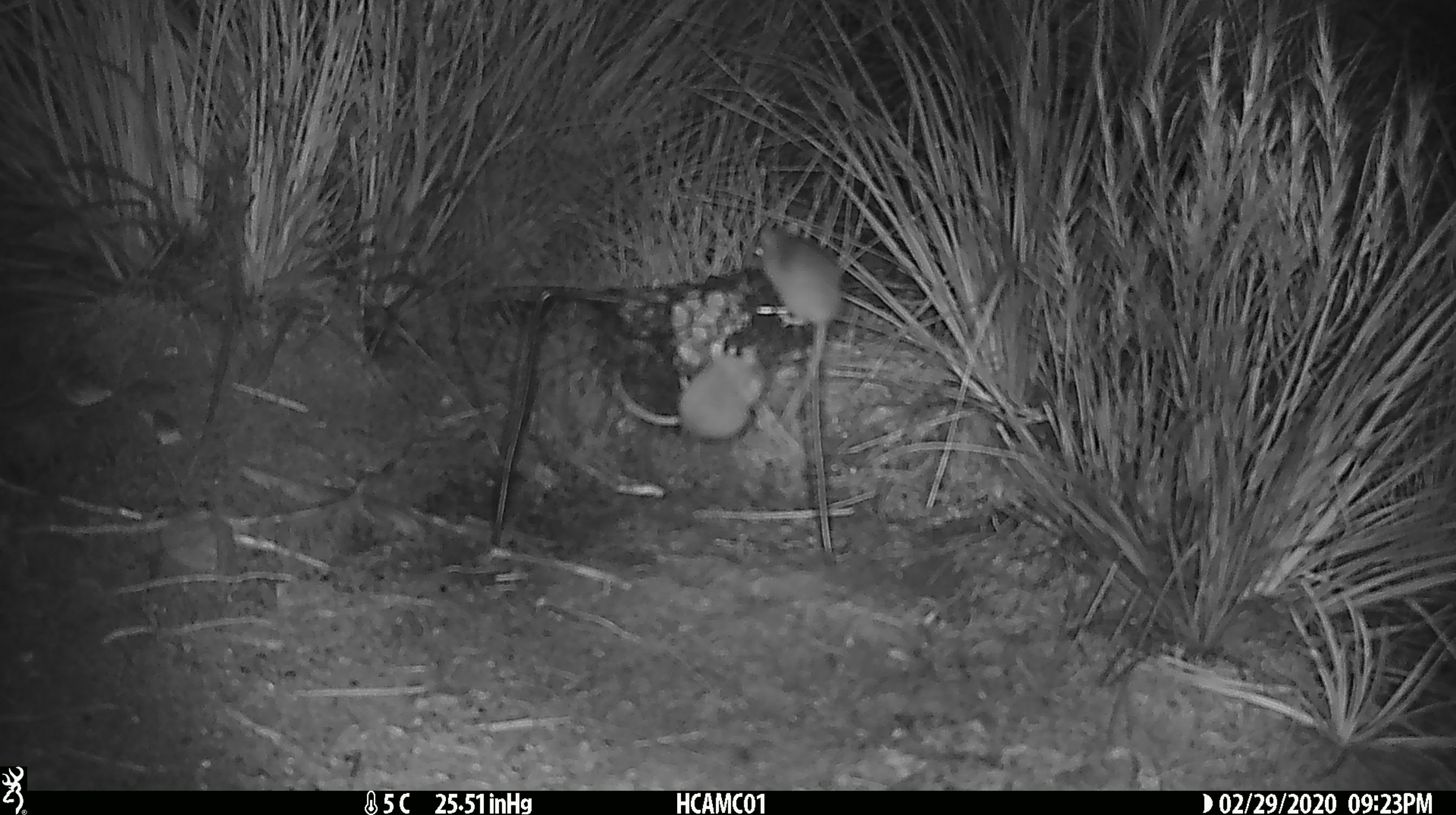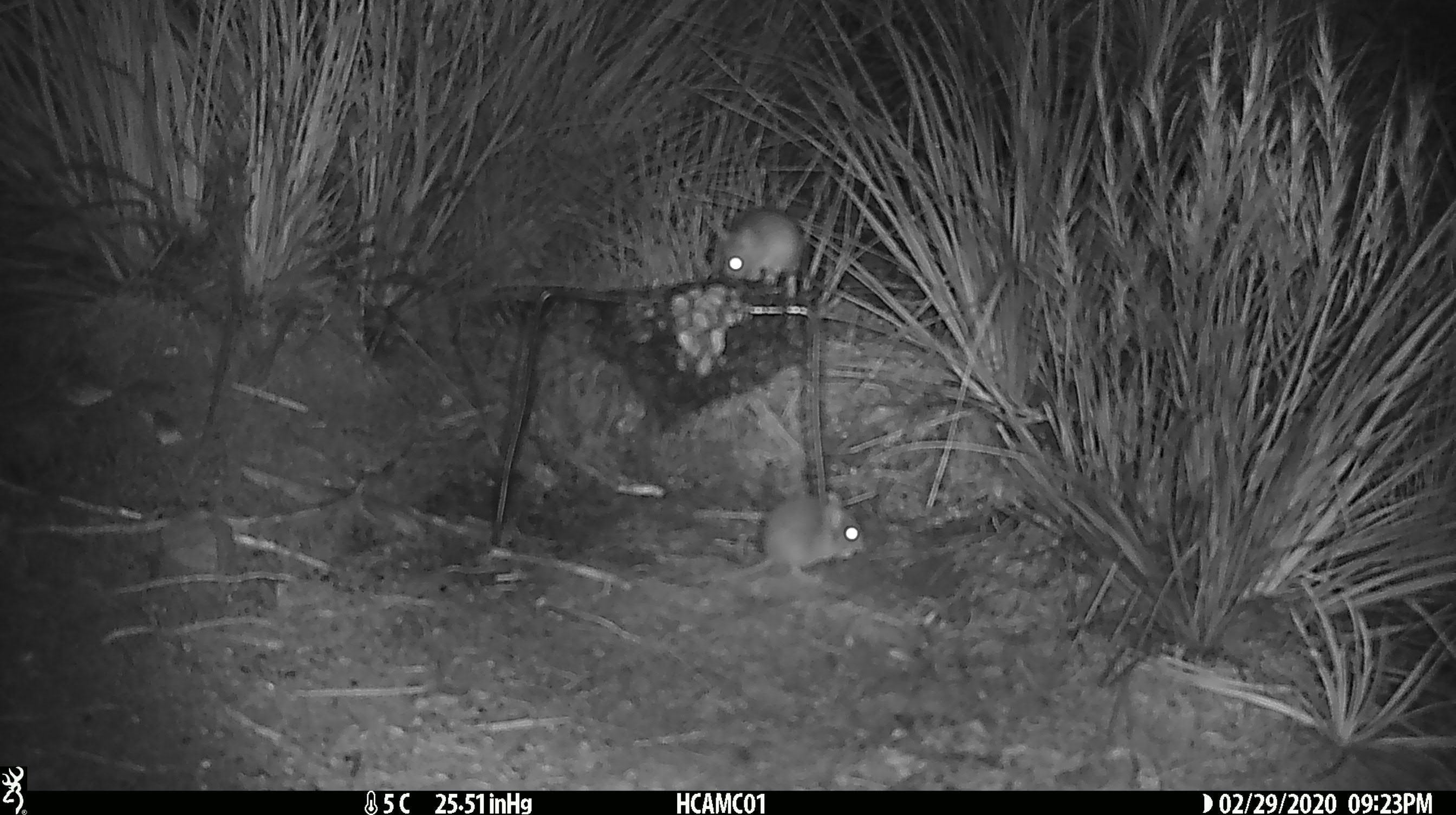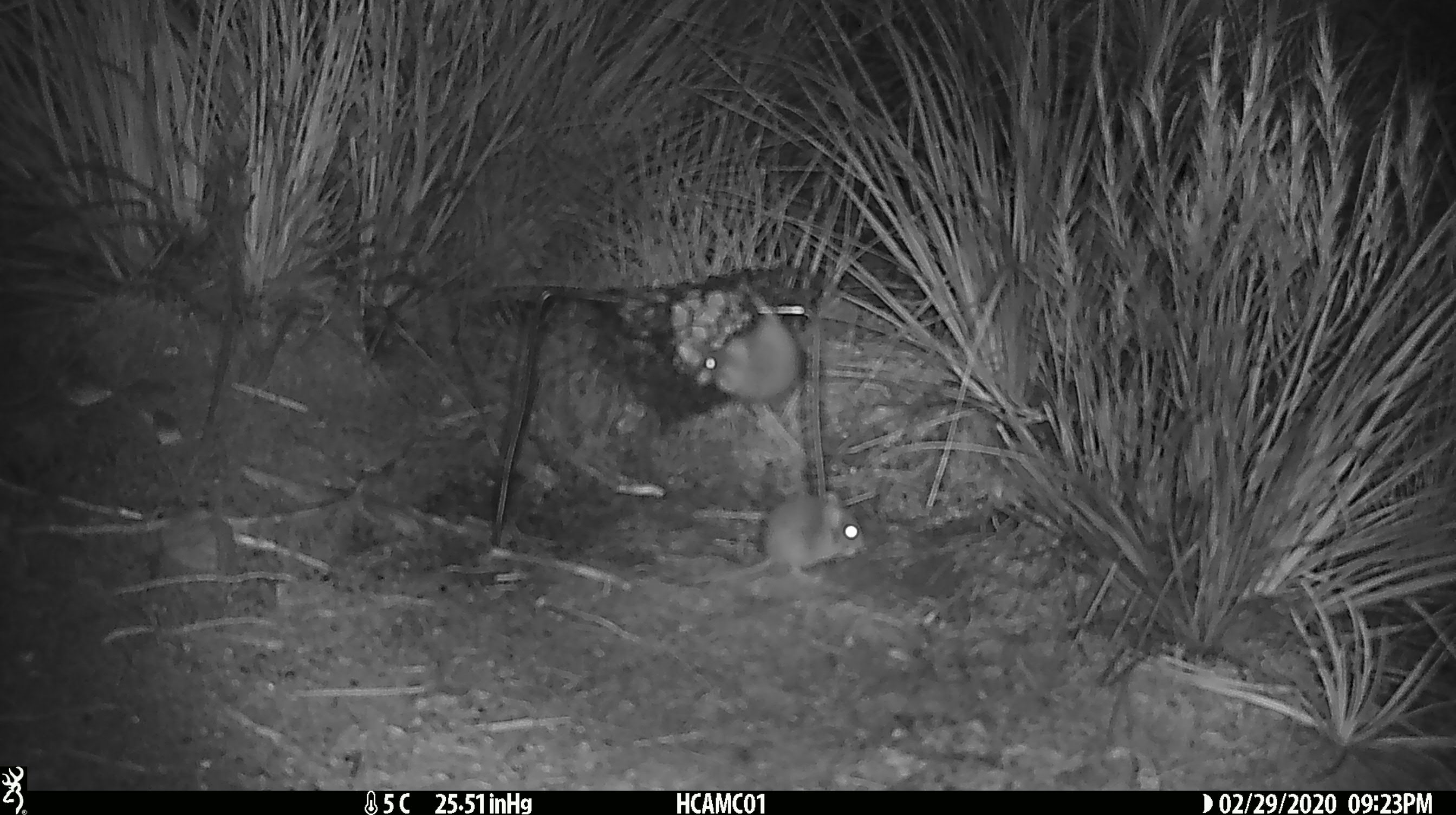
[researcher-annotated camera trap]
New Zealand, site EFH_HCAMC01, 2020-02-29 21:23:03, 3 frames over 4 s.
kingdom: Animalia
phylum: Chordata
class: Mammalia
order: Rodentia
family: Muridae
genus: Mus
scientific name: Mus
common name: mouse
Mouse (Mus).